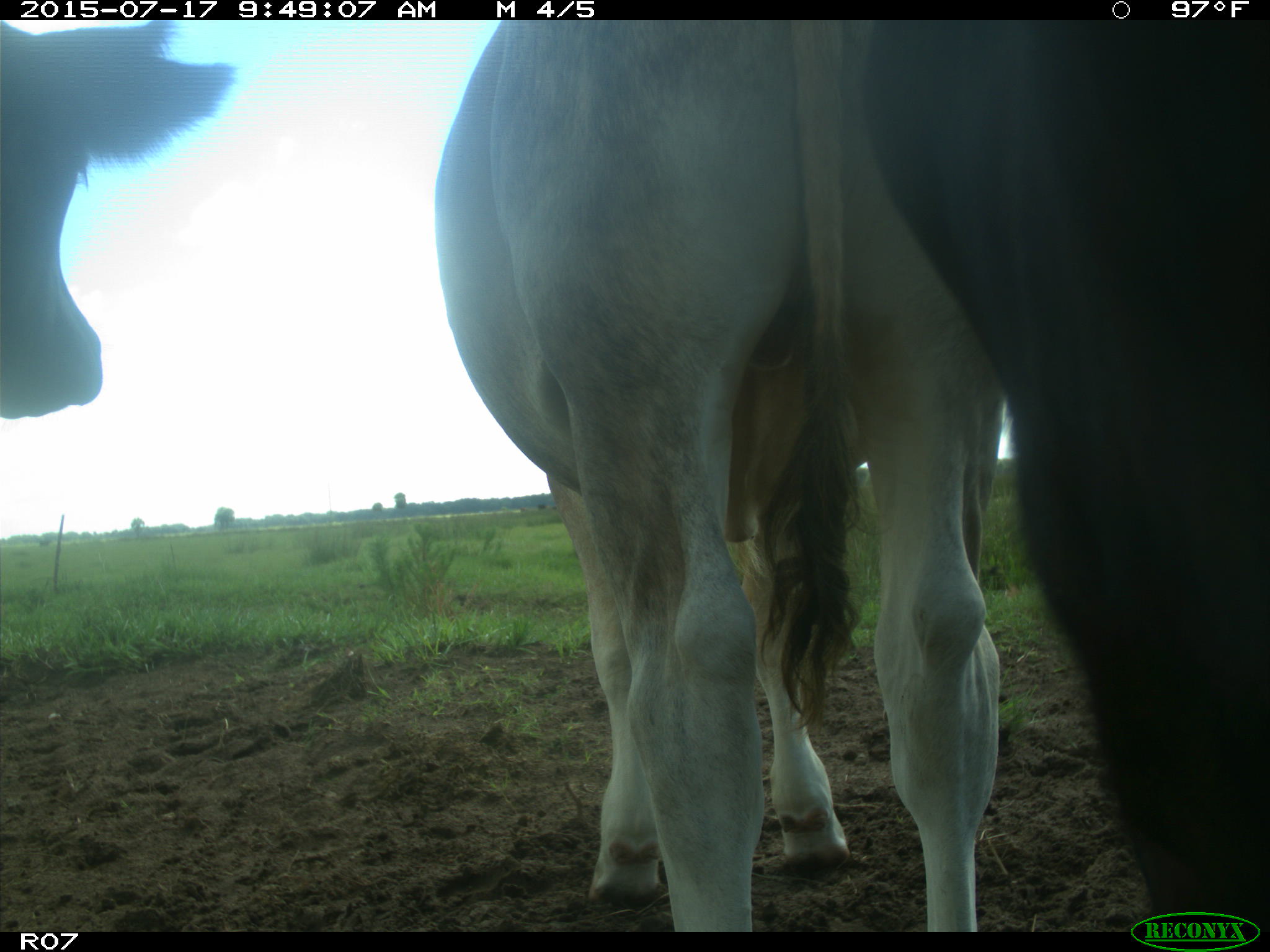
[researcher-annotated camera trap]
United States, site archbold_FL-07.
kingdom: Animalia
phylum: Chordata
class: Mammalia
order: Artiodactyla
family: Bovidae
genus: Bos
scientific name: Bos taurus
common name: domestic cow